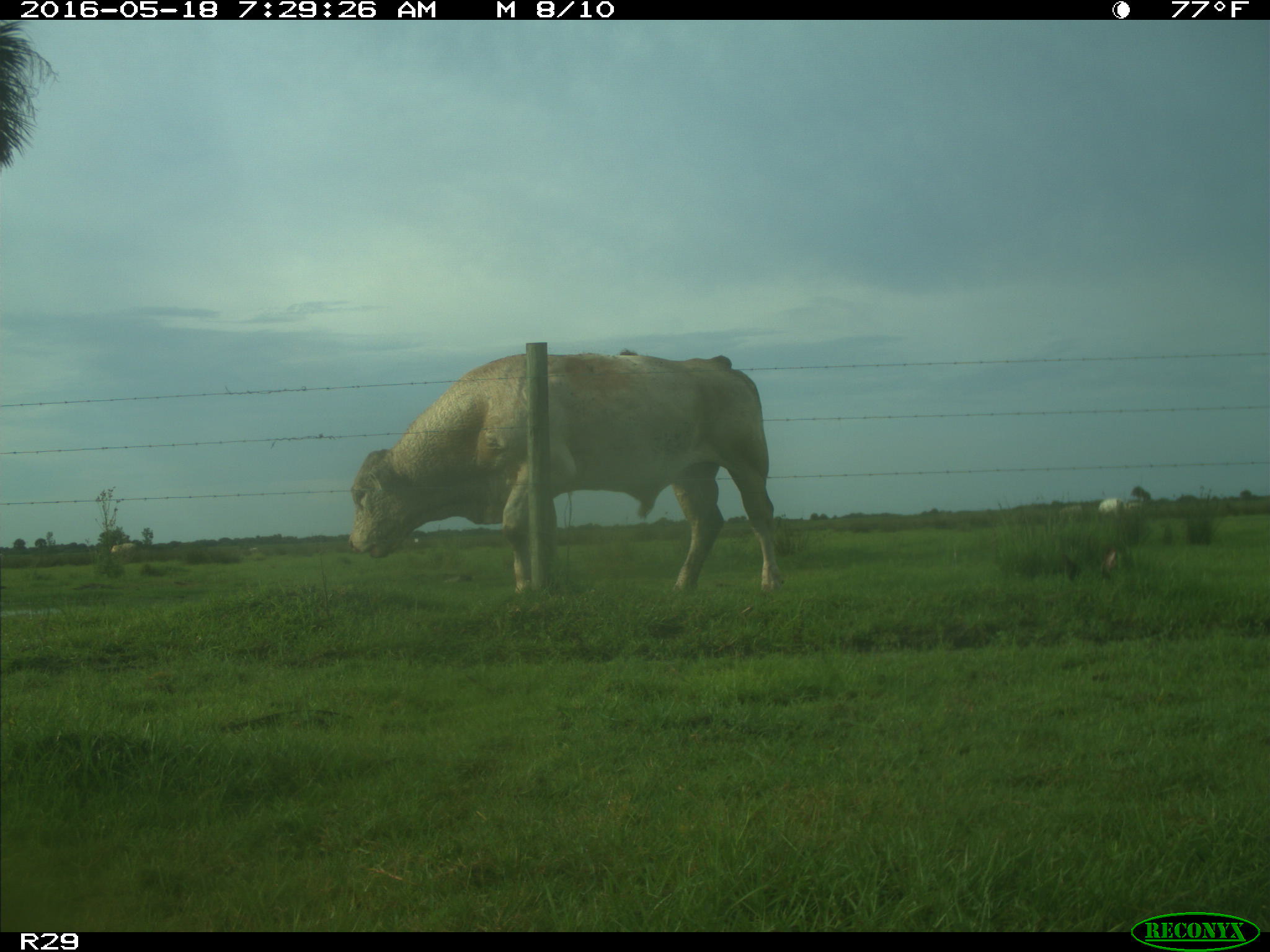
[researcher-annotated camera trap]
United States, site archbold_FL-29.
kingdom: Animalia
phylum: Chordata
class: Mammalia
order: Artiodactyla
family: Bovidae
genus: Bos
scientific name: Bos taurus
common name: domestic cow